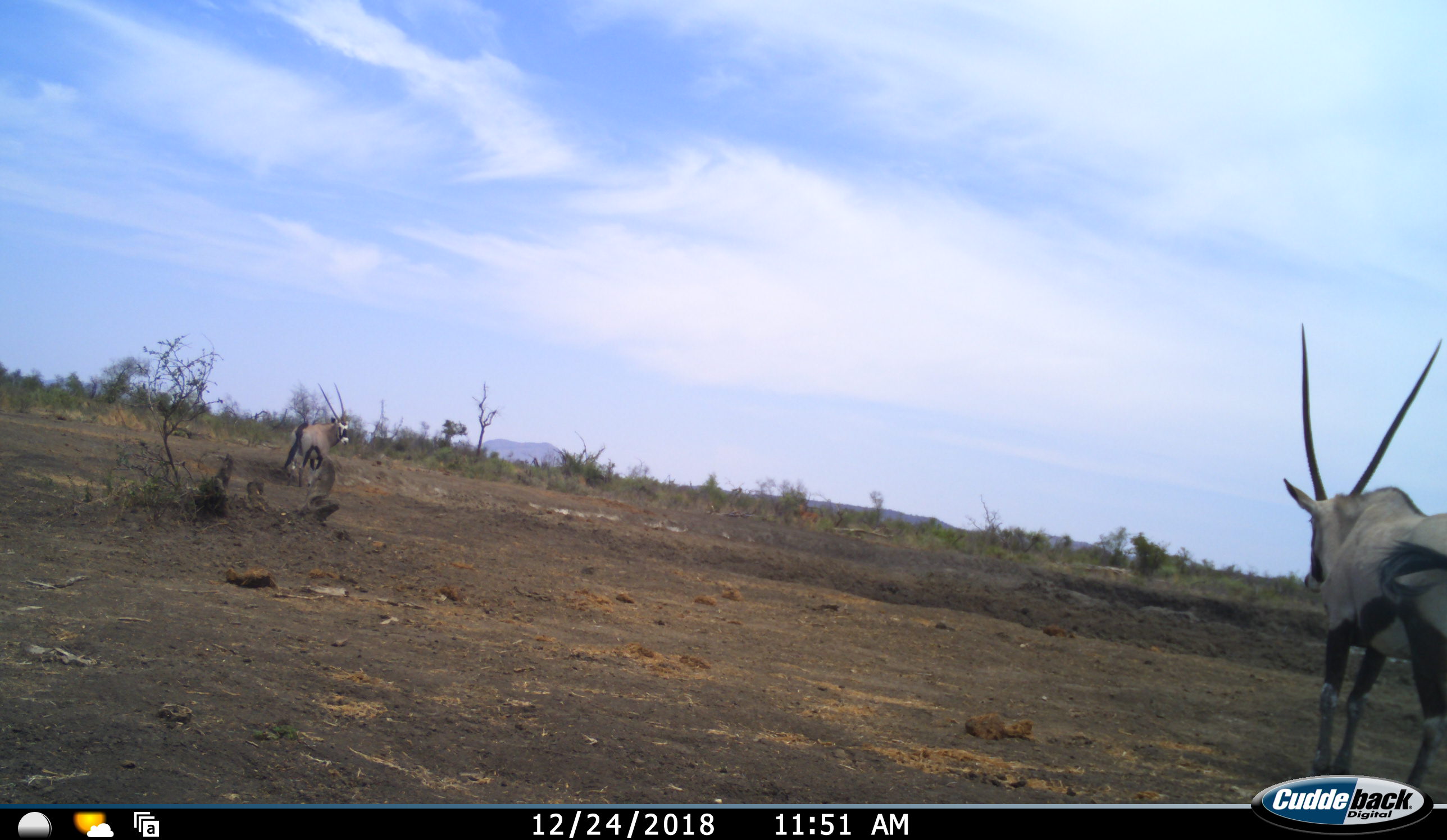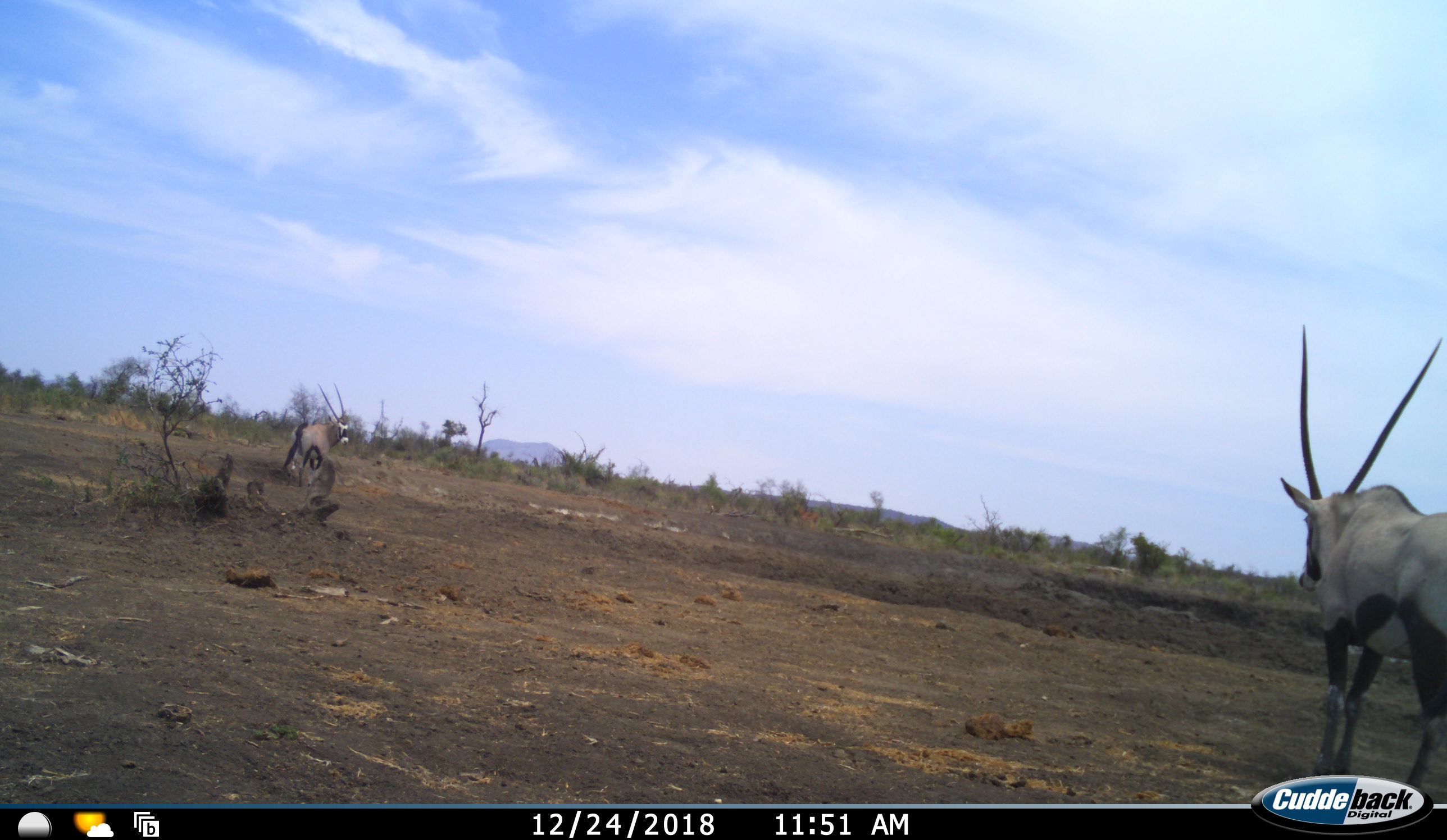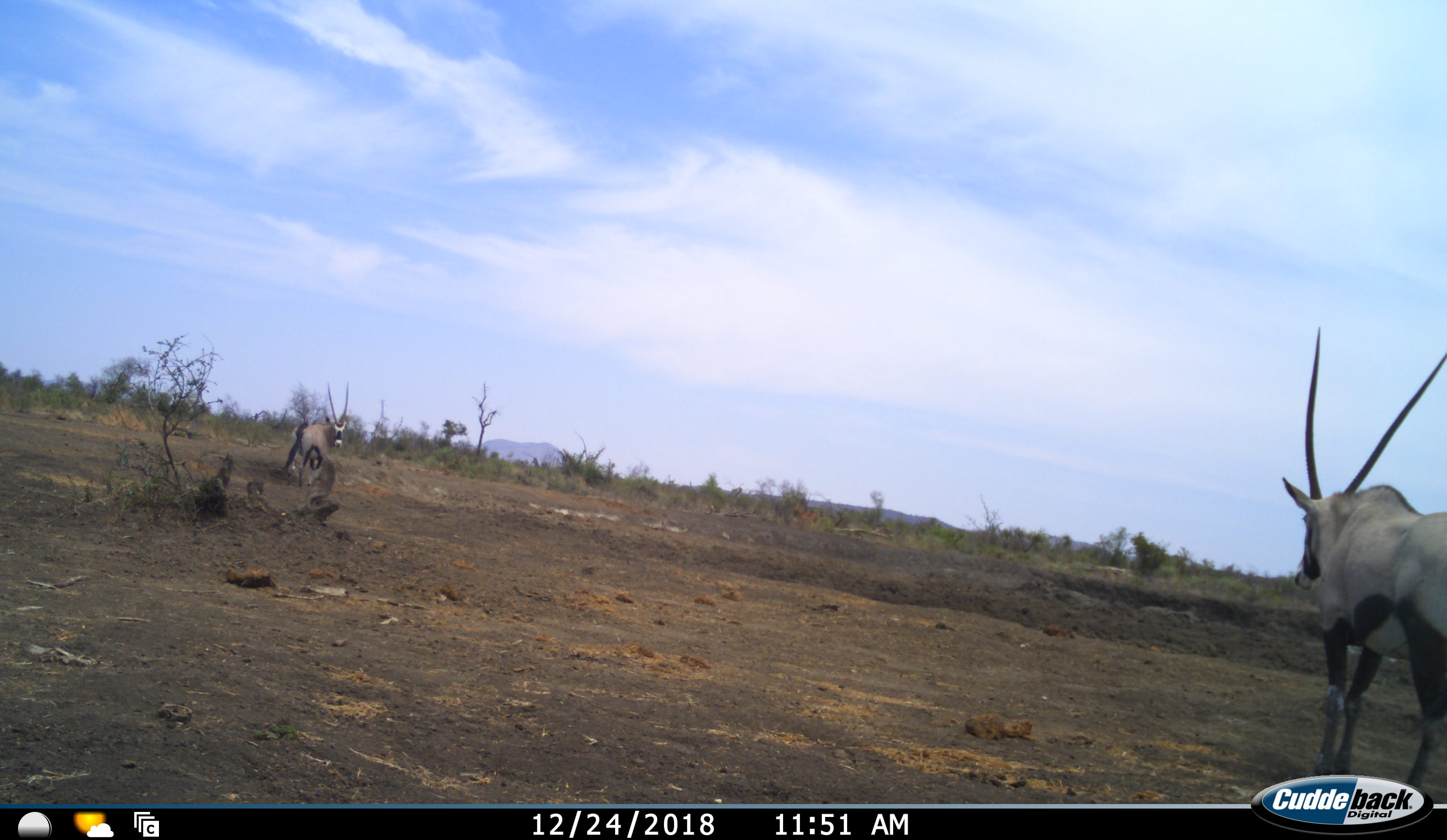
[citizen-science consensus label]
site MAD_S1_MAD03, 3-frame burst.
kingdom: Animalia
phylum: Chordata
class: Mammalia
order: Artiodactyla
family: Bovidae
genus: Oryx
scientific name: Oryx gazella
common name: gemsbok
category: oryx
Oryx (gemsbok) (Oryx gazella), count 2. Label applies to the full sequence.